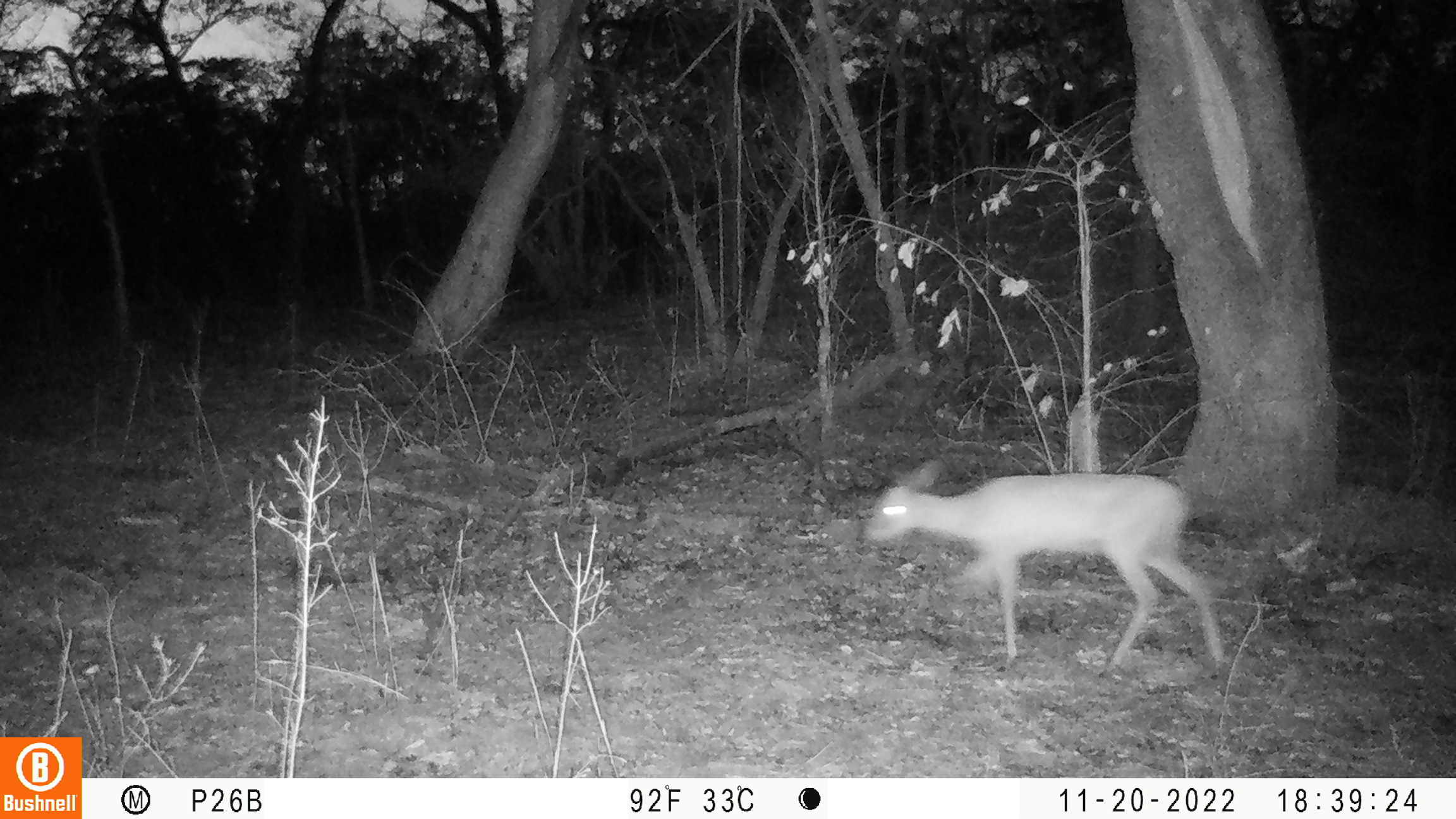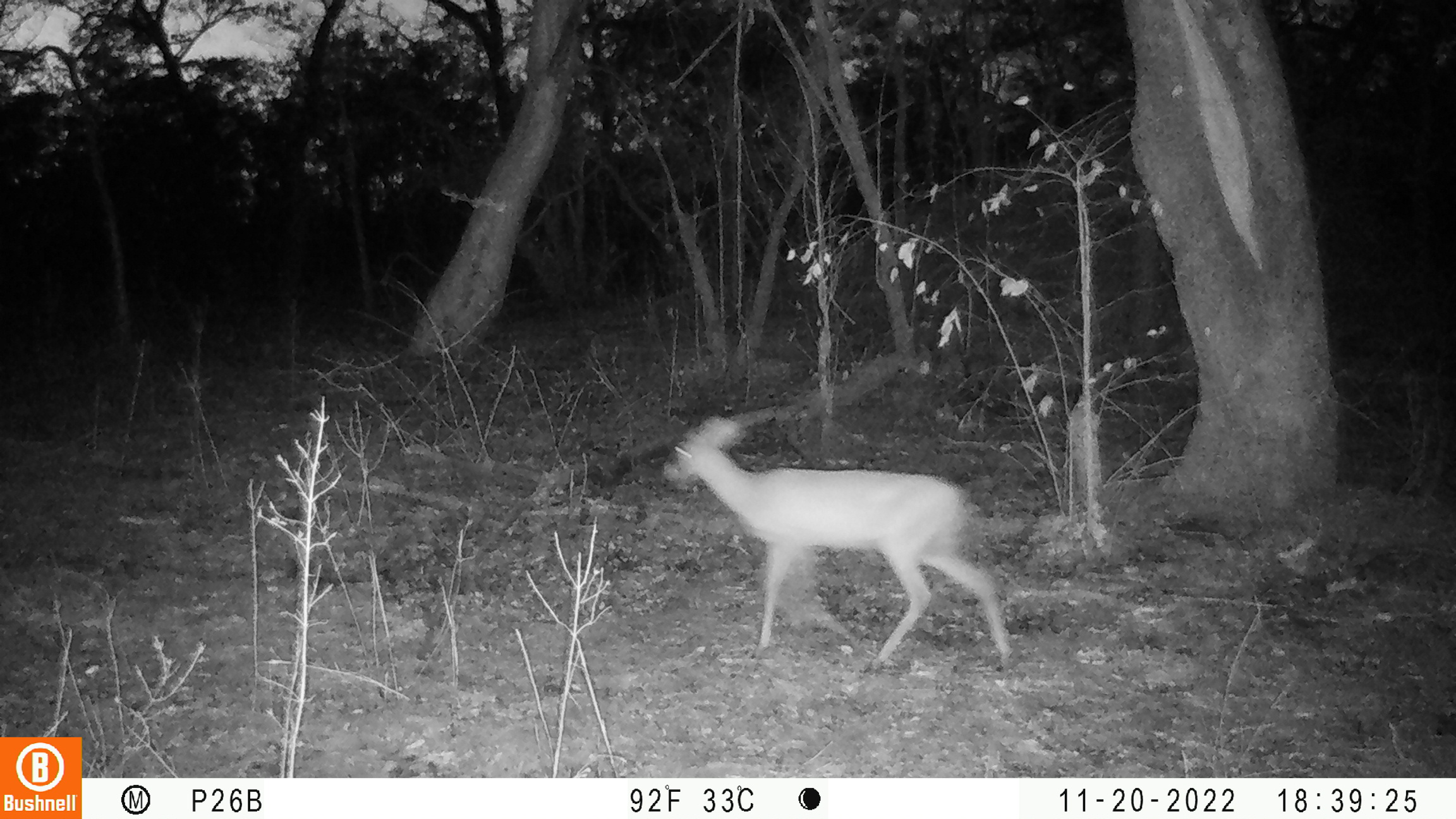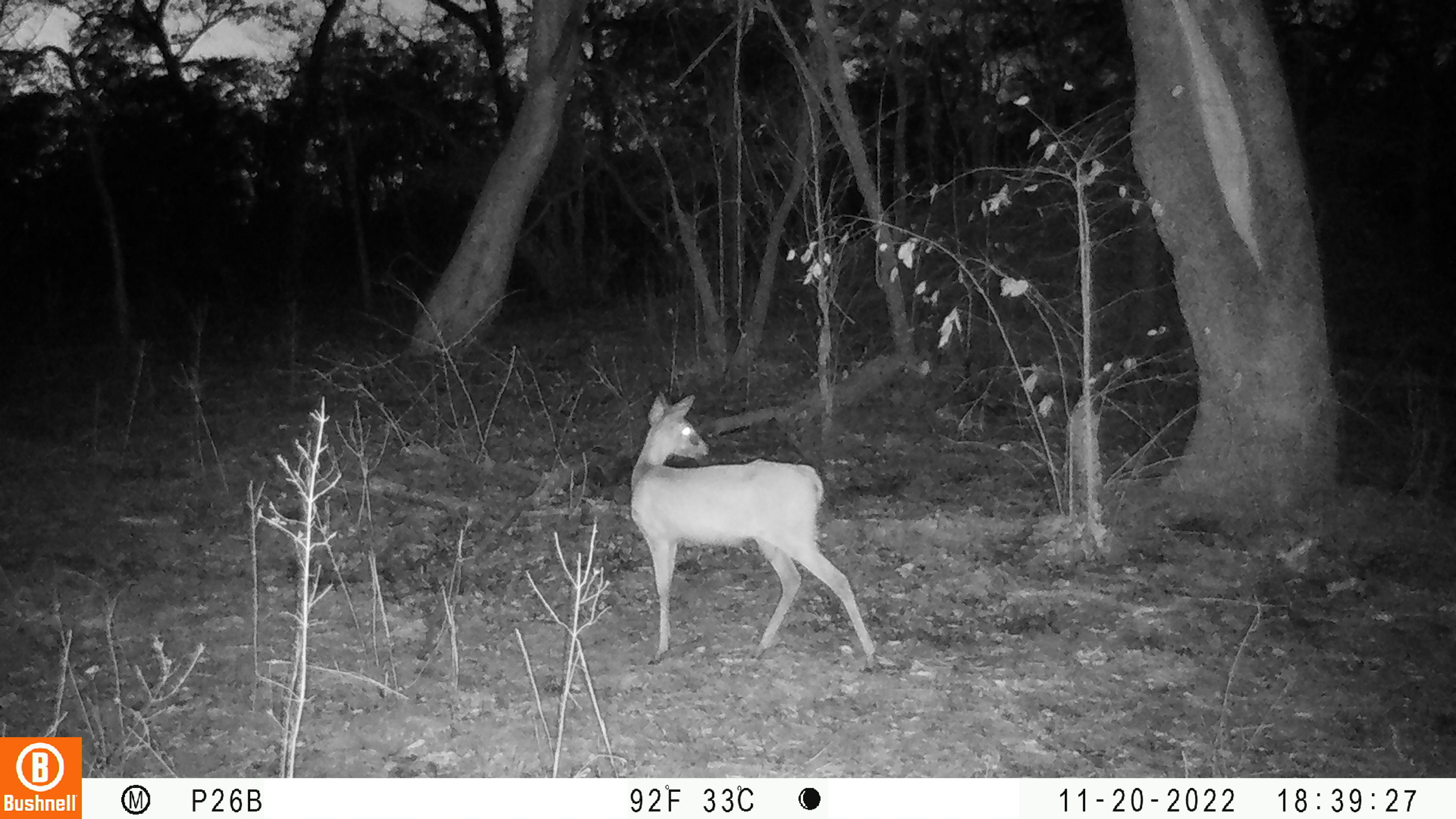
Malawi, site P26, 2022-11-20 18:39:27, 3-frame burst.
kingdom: Animalia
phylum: Chordata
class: Mammalia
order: Artiodactyla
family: Bovidae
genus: Sylvicapra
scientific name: Sylvicapra grimmia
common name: common duiker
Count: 1.